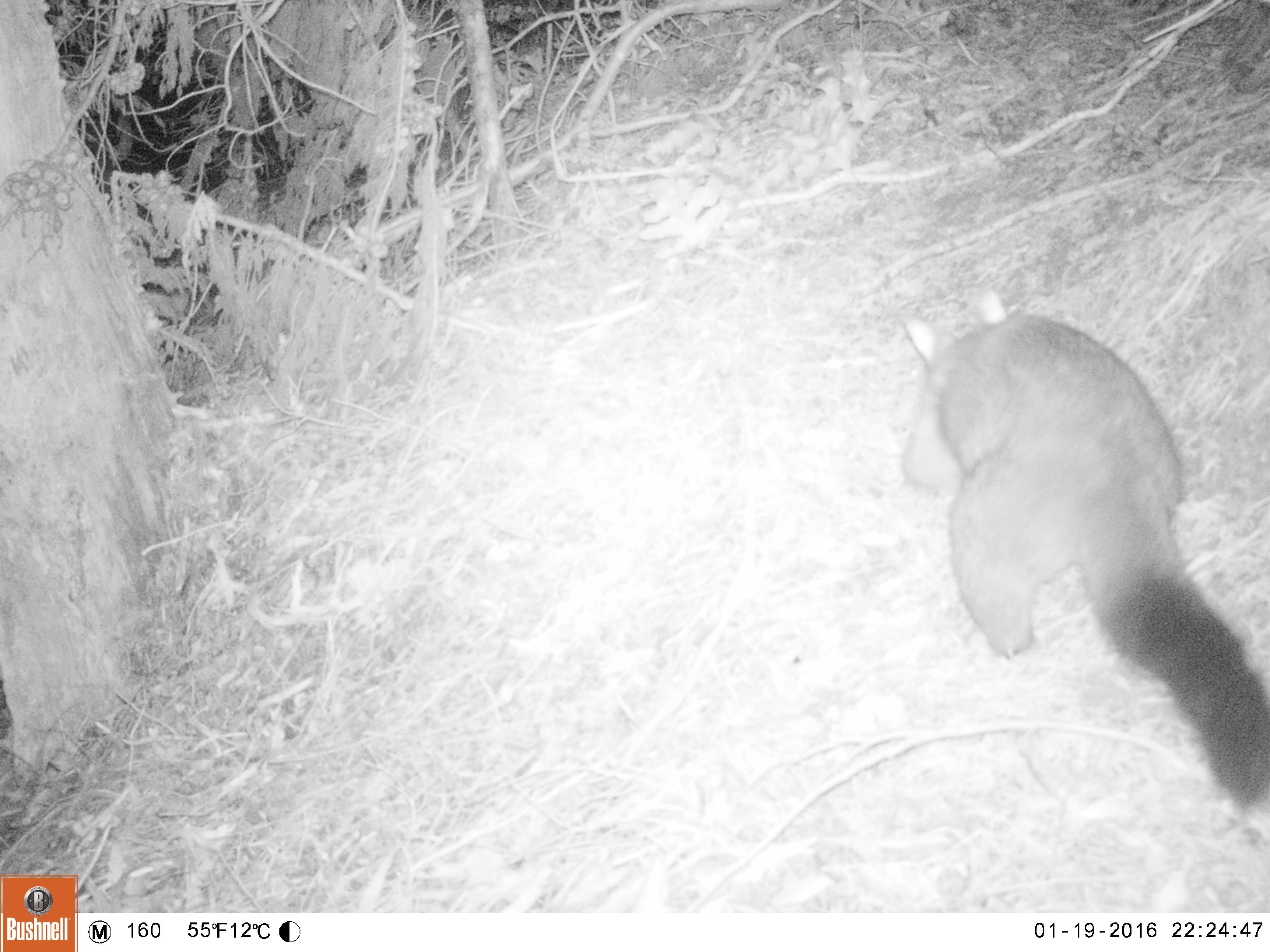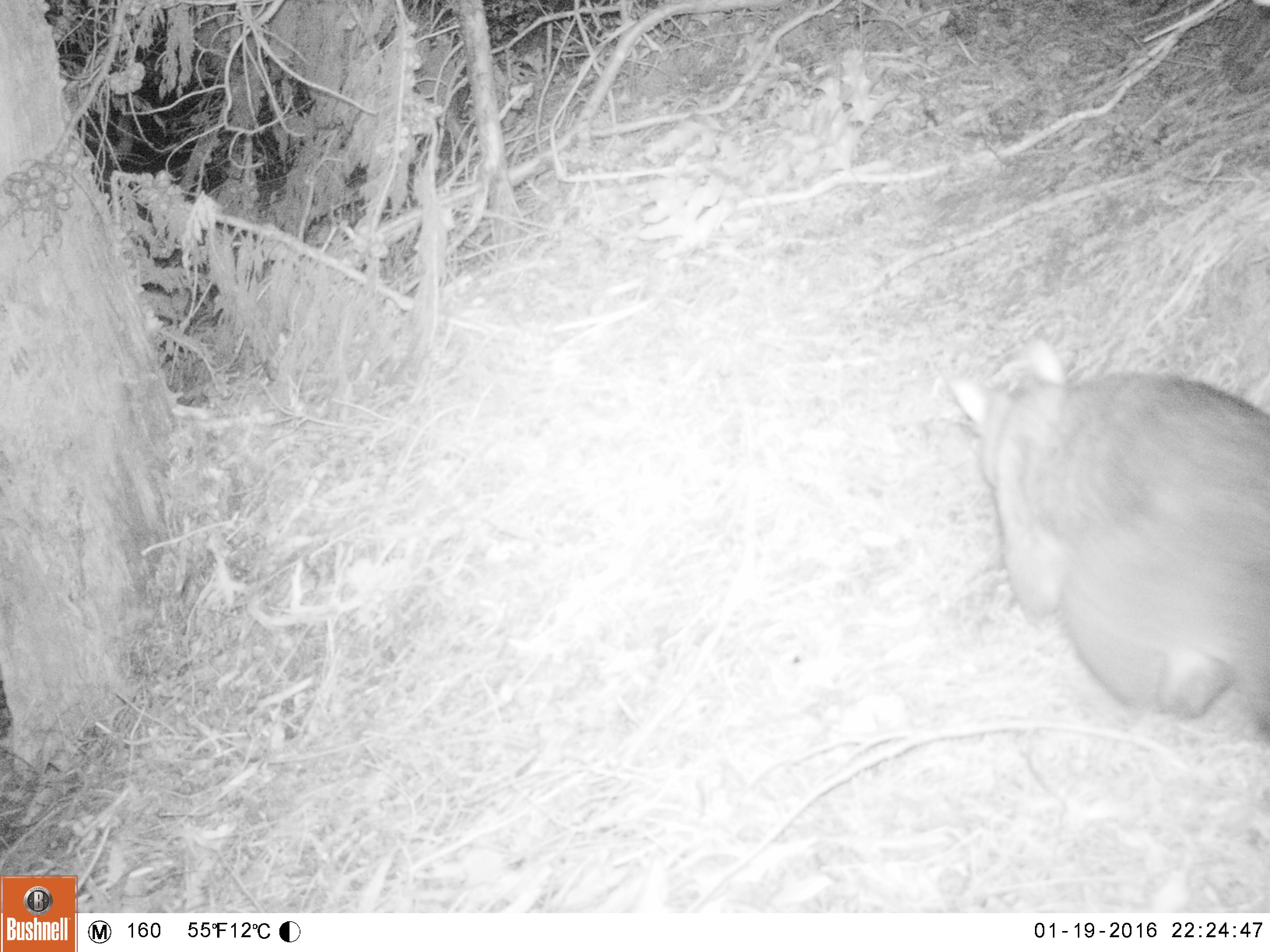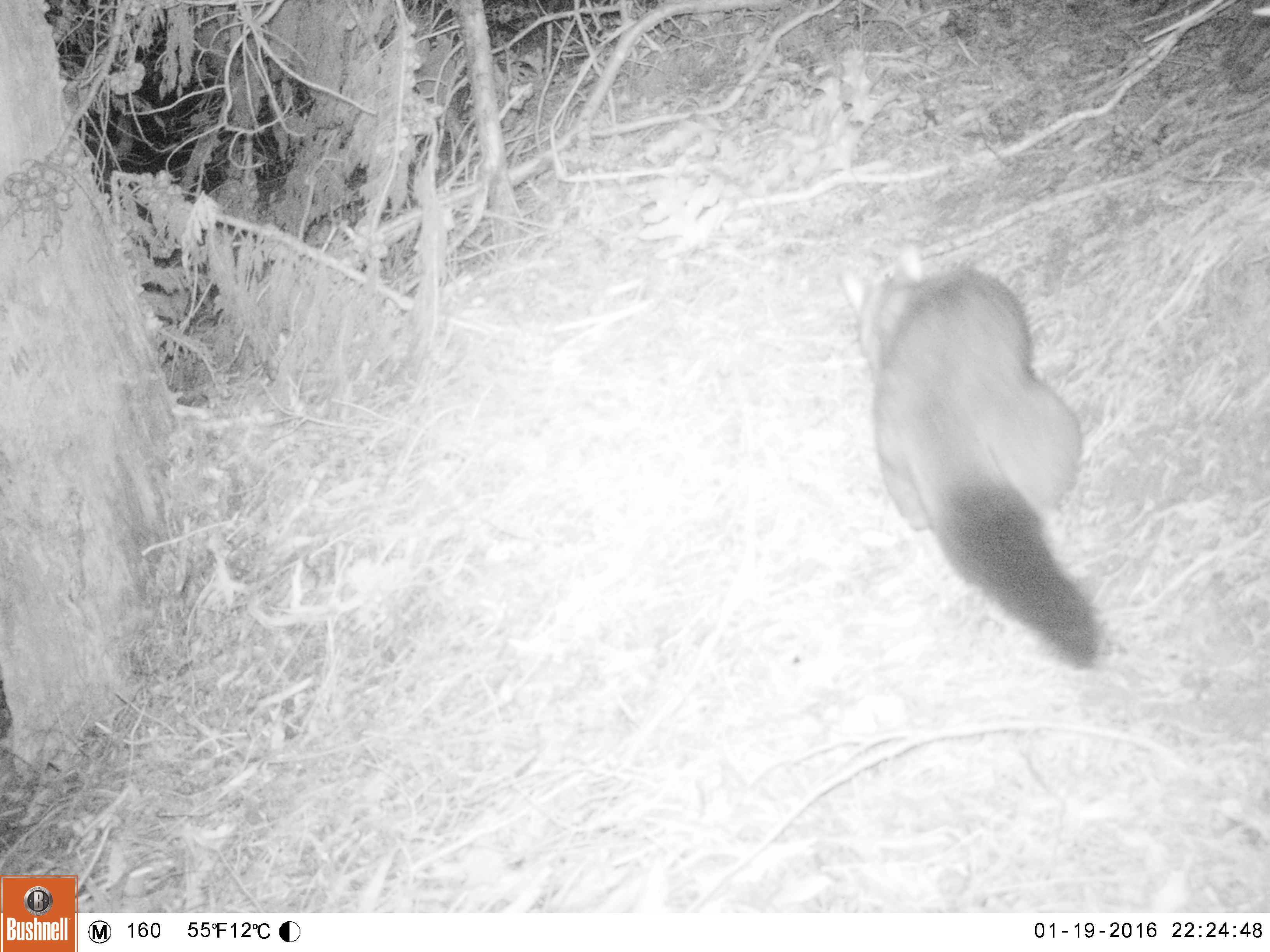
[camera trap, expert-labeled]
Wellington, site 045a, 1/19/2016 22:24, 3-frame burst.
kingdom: Animalia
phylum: Chordata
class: Mammalia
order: Didelphimorphia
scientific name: Didelphimorphia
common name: possum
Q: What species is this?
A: Possum (Didelphimorphia).